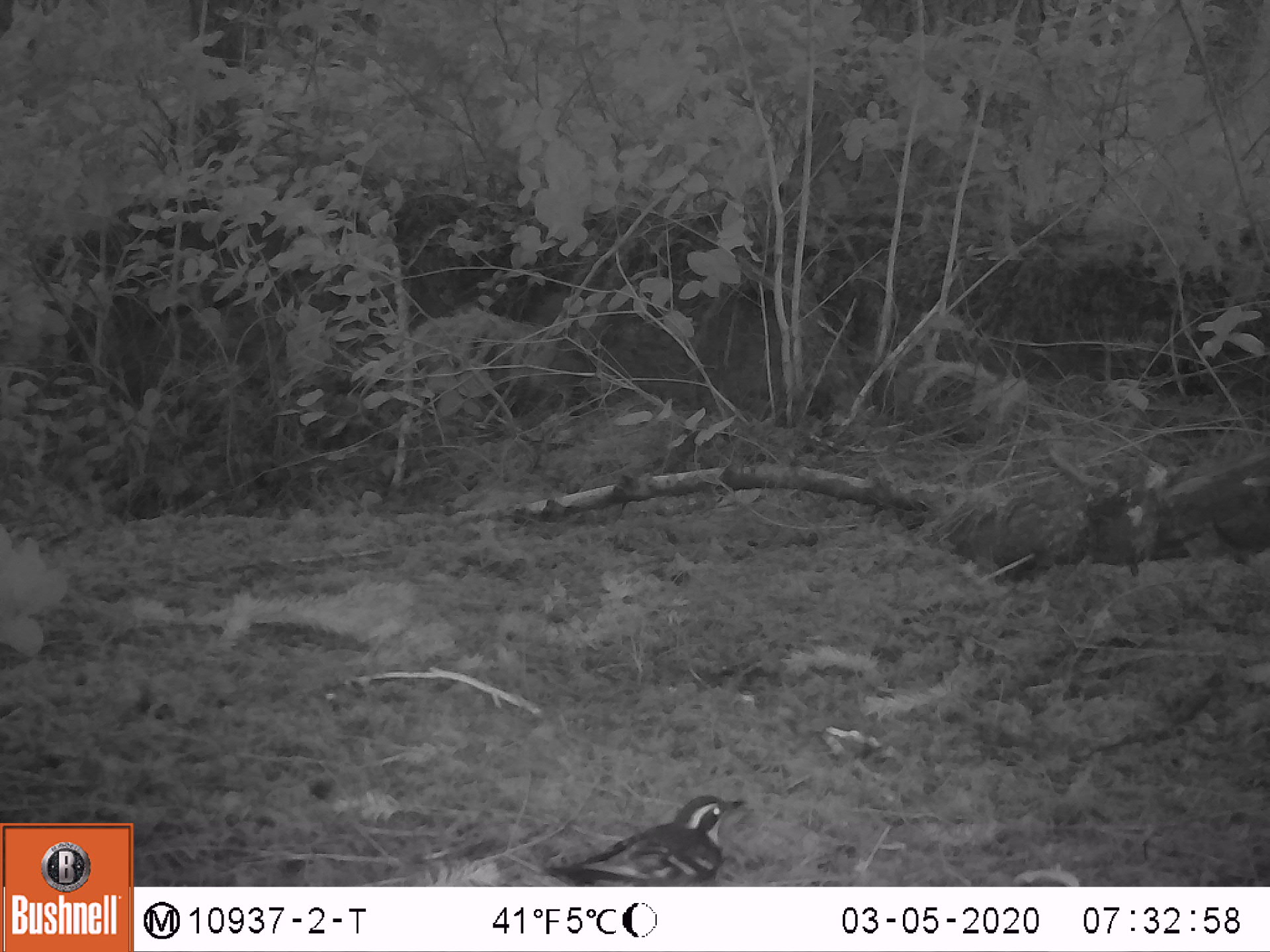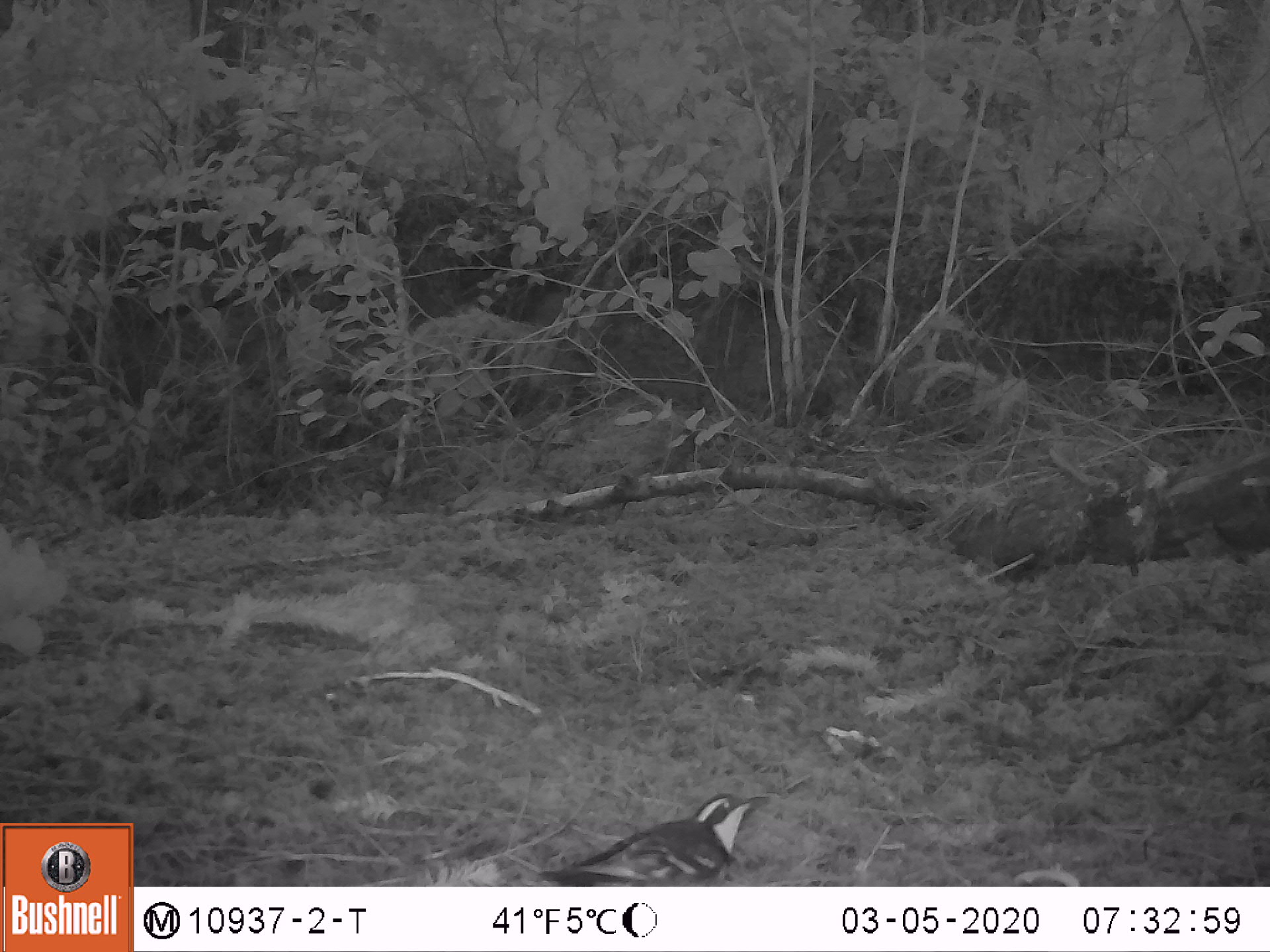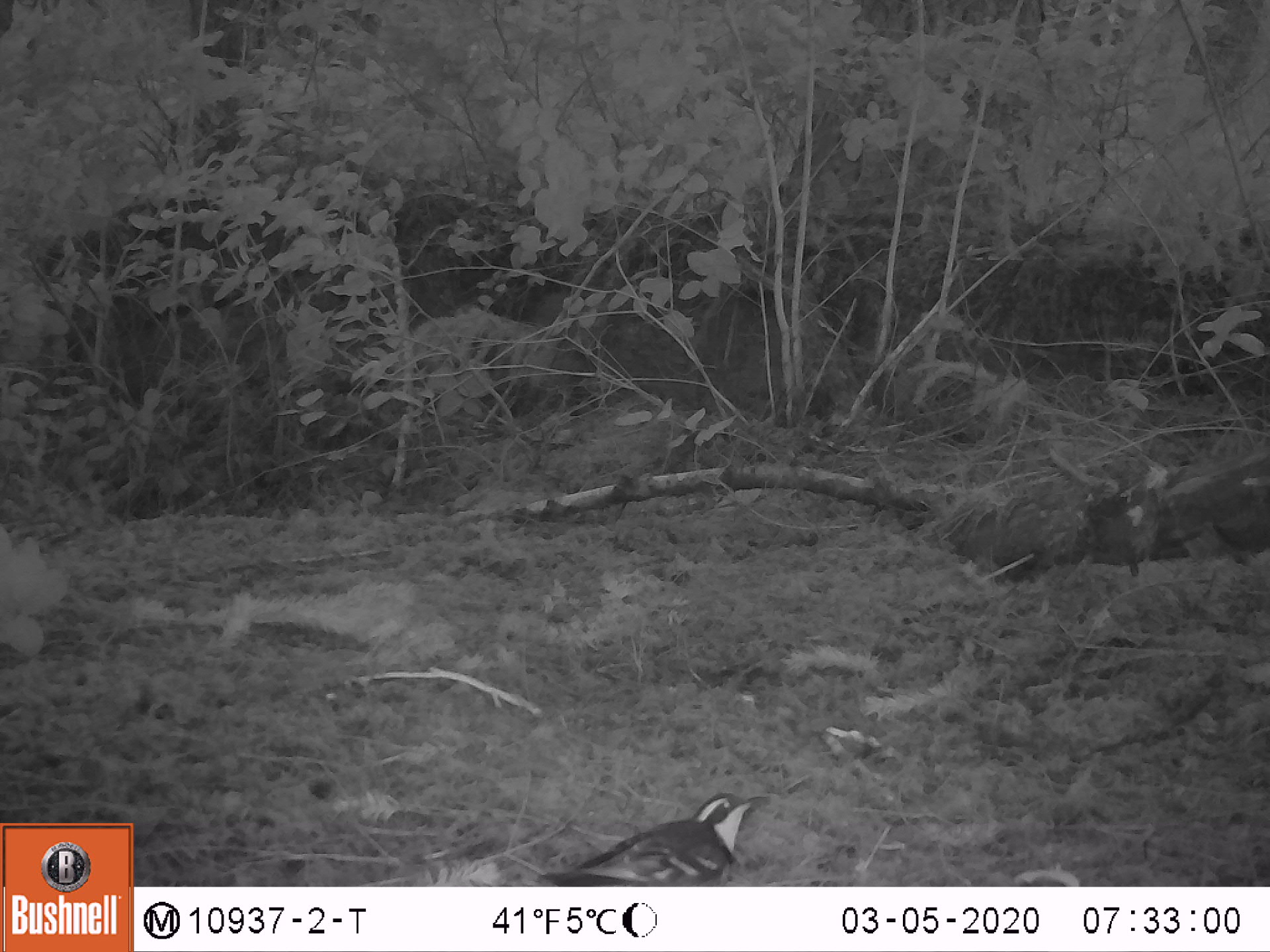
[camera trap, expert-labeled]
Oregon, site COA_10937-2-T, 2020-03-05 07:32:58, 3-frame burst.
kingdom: Animalia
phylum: Chordata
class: Aves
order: Passeriformes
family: Turdidae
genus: Ixoreus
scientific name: Ixoreus naevius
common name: varied thrush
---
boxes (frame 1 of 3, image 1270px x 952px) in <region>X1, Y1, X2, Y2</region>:
varied thrush: <region>551, 793, 741, 885</region>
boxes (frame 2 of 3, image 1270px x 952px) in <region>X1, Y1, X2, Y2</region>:
varied thrush: <region>546, 791, 767, 882</region>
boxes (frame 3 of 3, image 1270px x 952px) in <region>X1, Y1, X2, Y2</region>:
varied thrush: <region>541, 792, 764, 884</region>